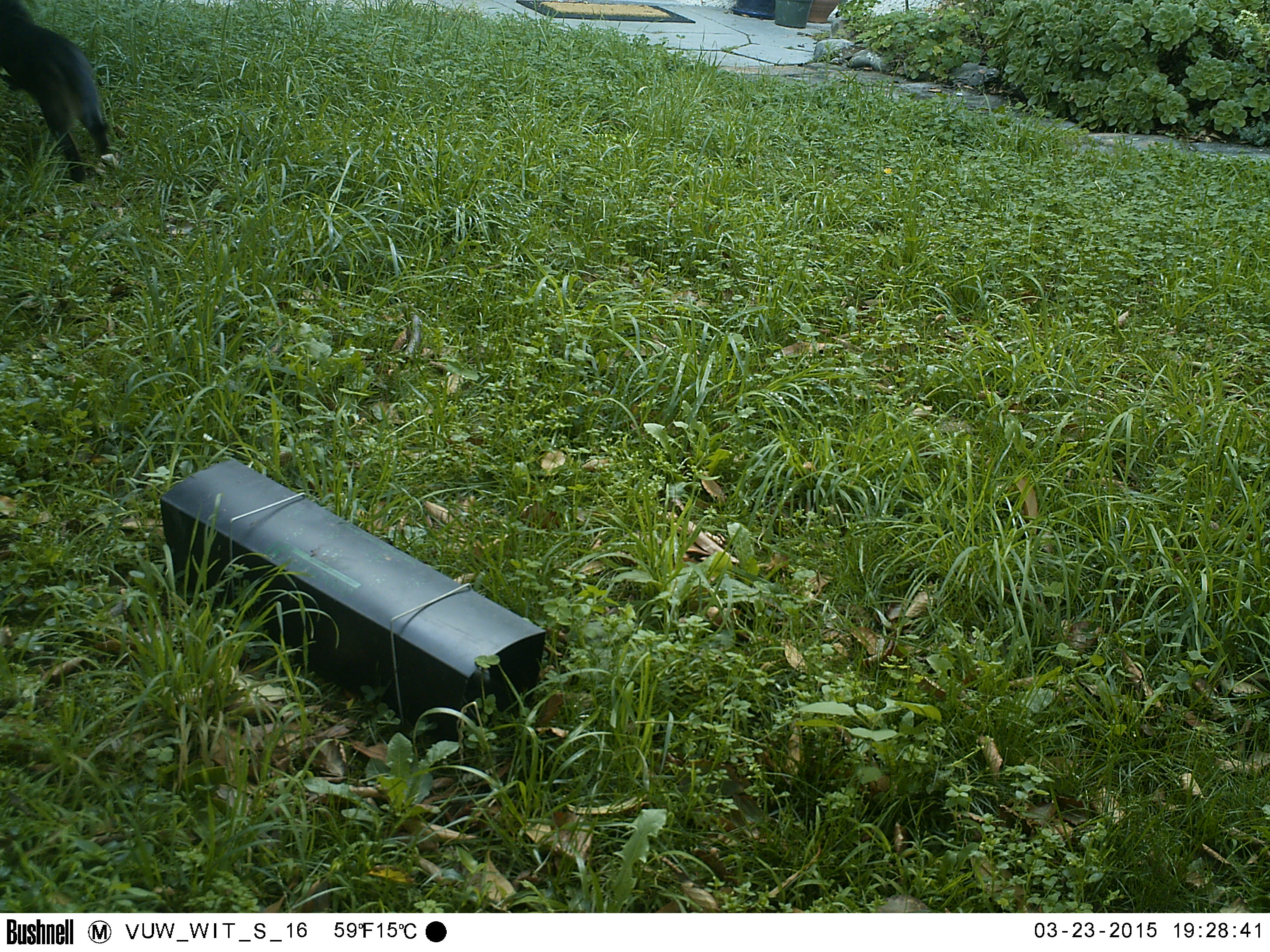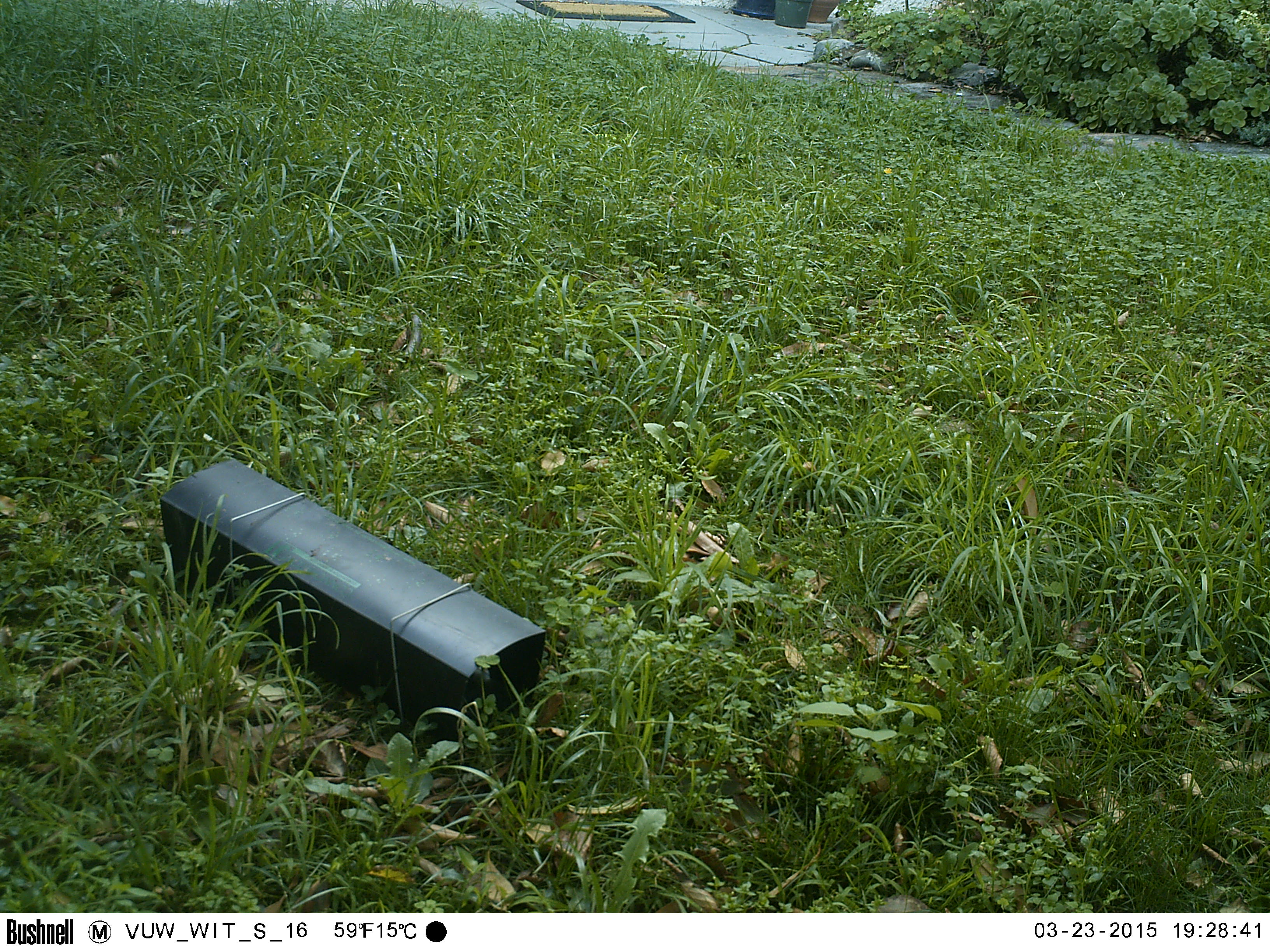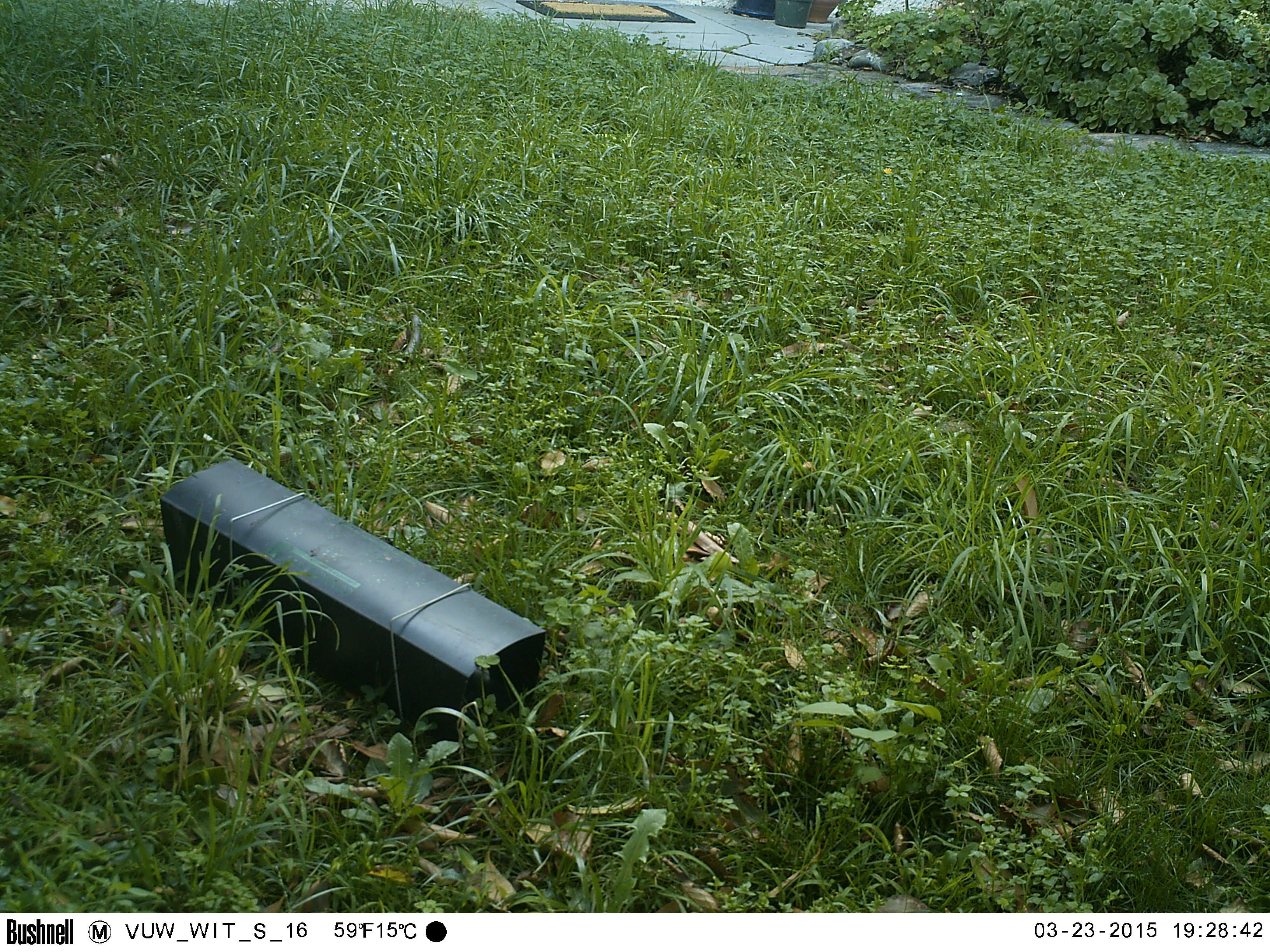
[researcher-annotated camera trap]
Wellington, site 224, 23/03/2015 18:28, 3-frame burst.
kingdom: Animalia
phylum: Chordata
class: Mammalia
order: Carnivora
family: Felidae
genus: Felis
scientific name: Felis catus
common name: cat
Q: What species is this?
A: Cat (Felis catus).